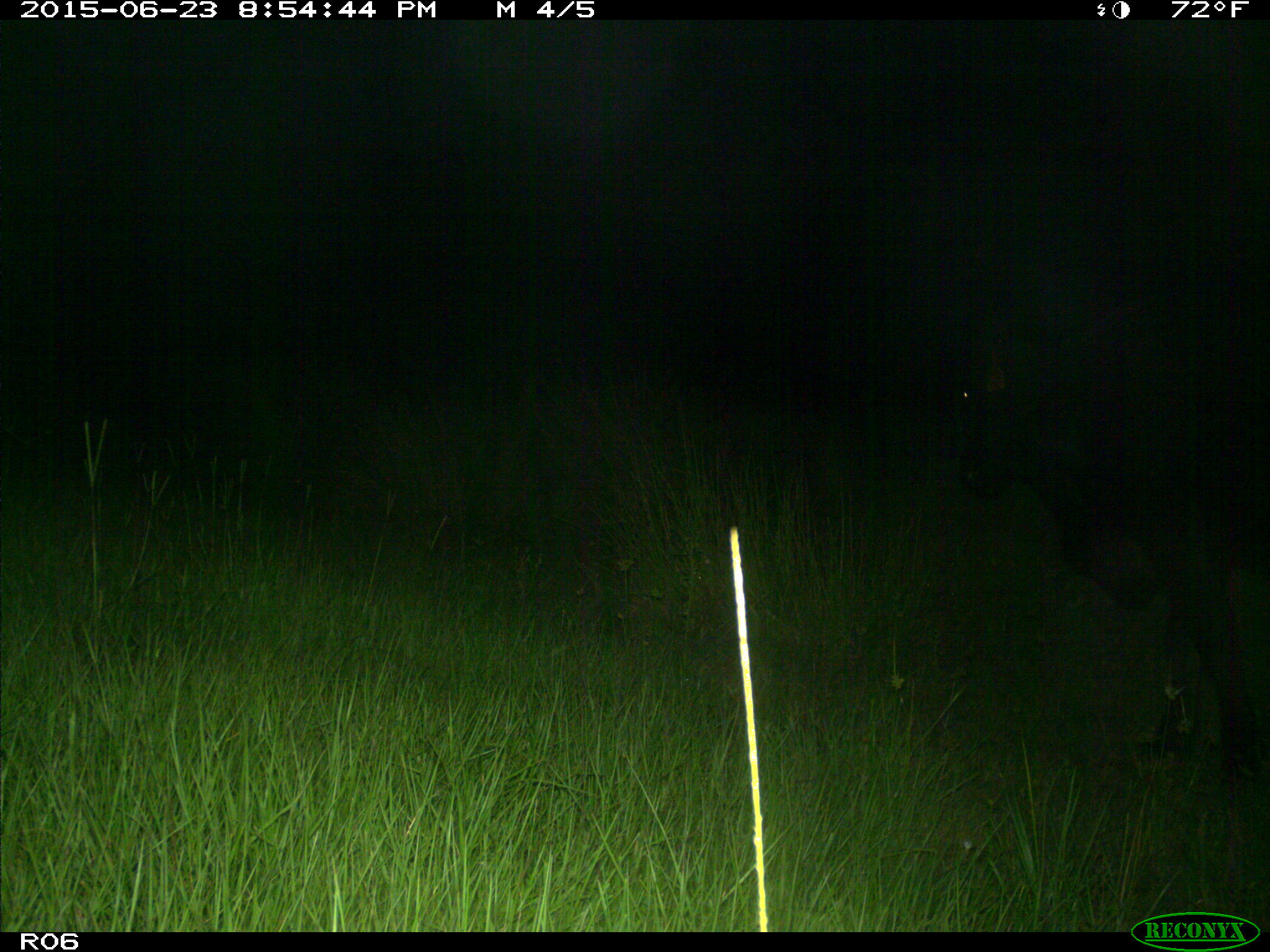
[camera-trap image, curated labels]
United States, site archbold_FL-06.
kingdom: Animalia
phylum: Chordata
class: Mammalia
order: Artiodactyla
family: Bovidae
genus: Bos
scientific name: Bos taurus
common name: domestic cow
Bos taurus (domestic cow).